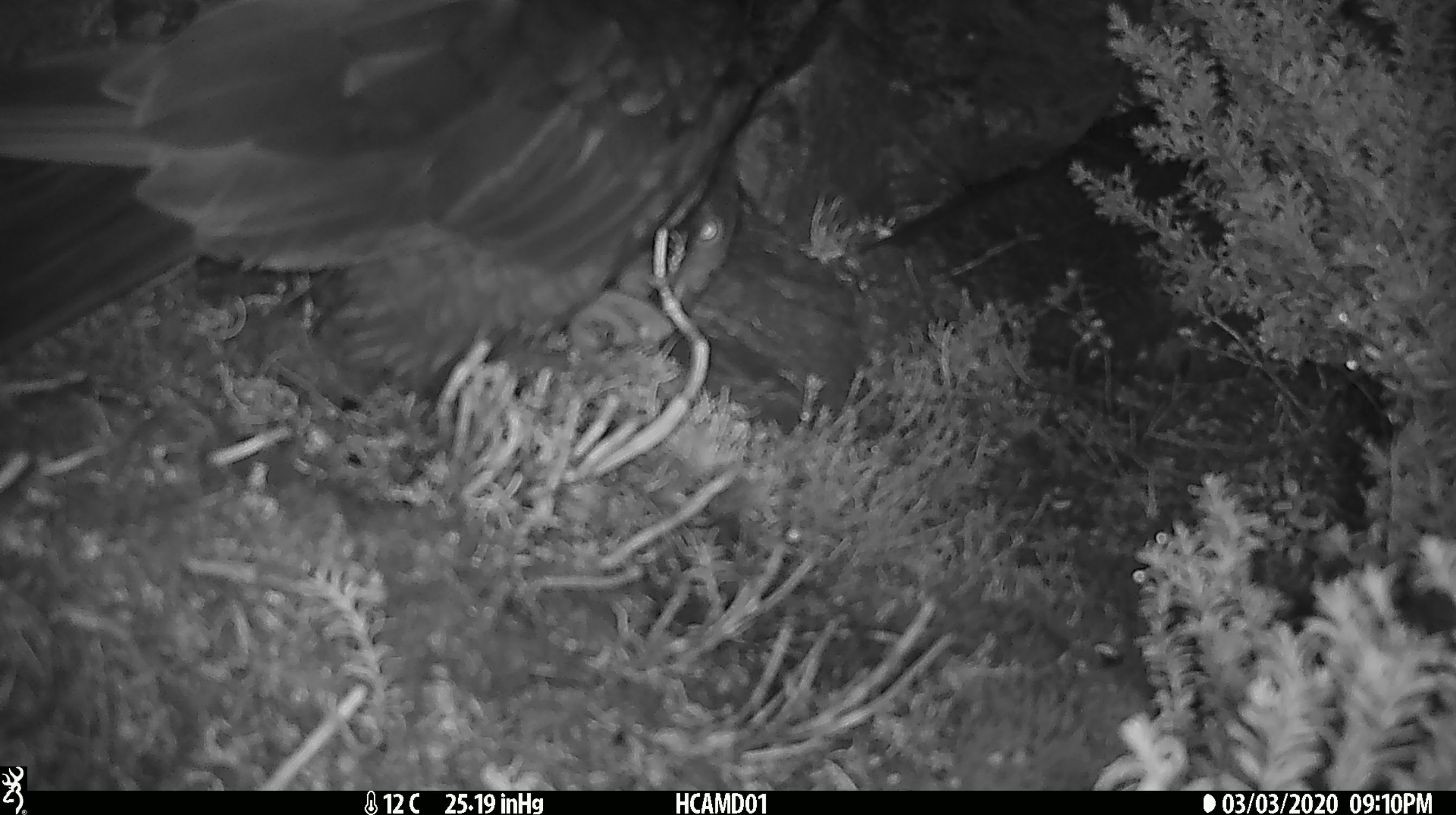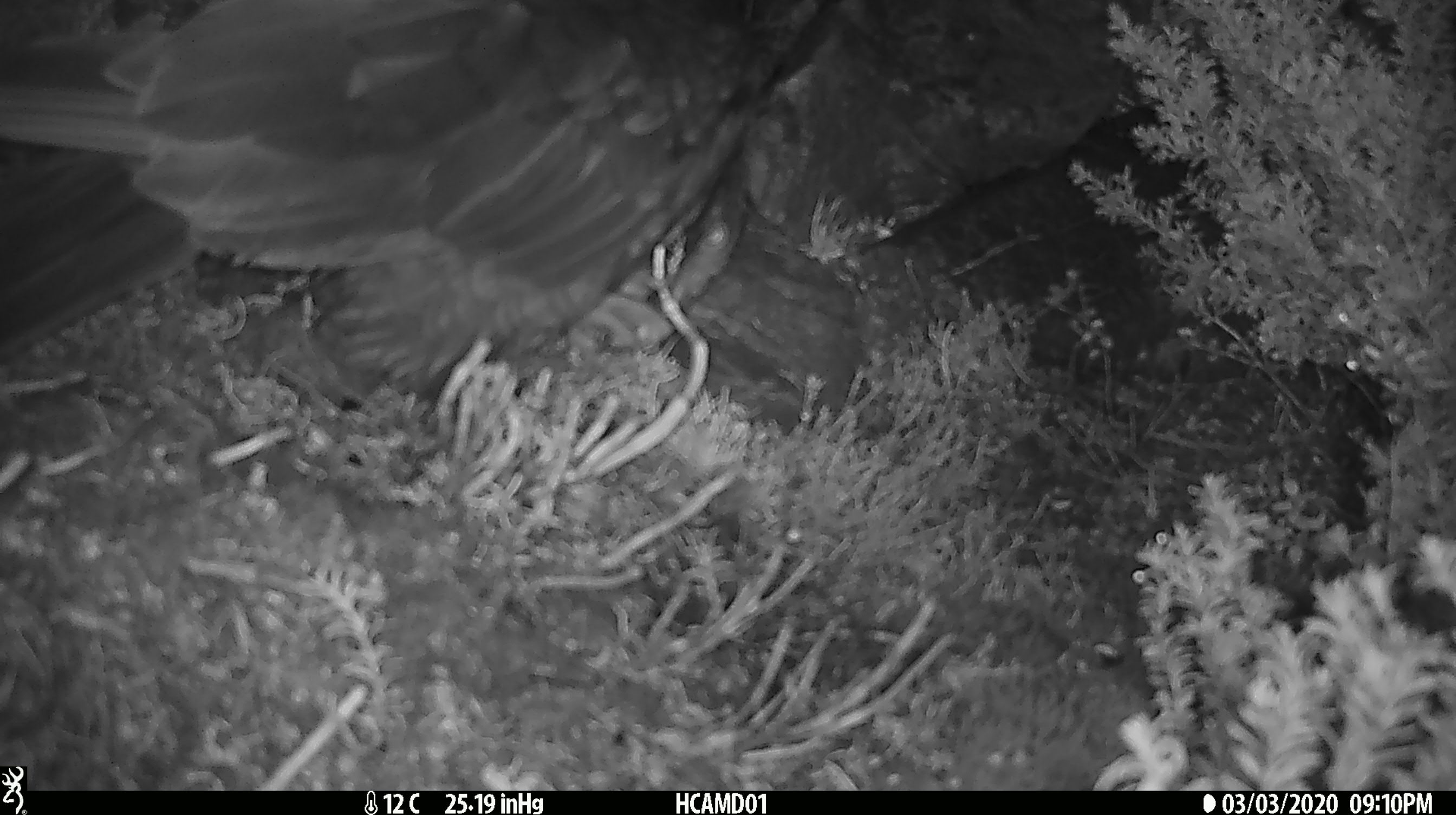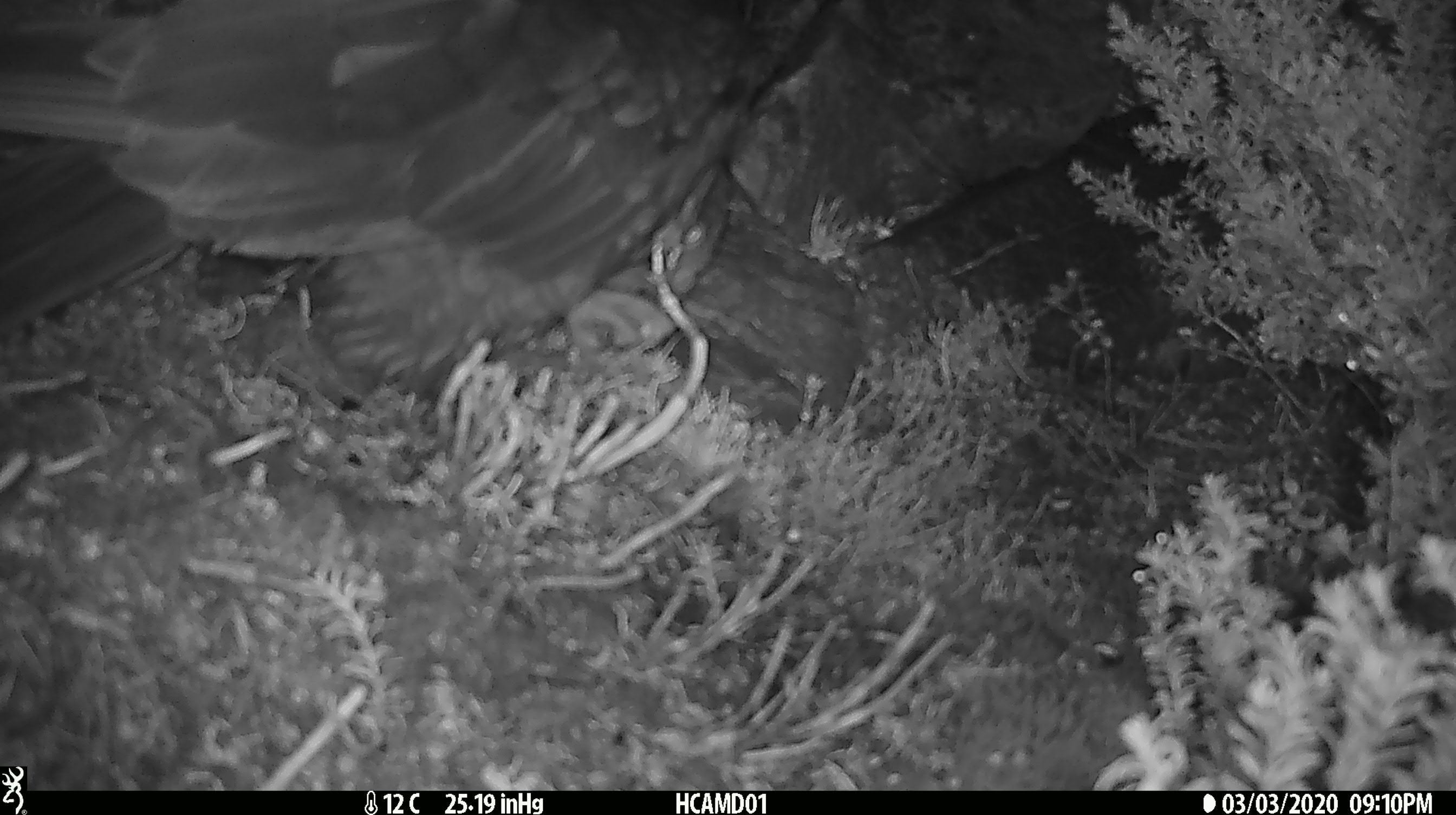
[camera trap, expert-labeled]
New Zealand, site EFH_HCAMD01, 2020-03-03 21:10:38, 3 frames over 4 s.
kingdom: Animalia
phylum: Chordata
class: Aves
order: Psittaciformes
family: Strigopidae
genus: Nestor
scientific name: Nestor notabilis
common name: kea